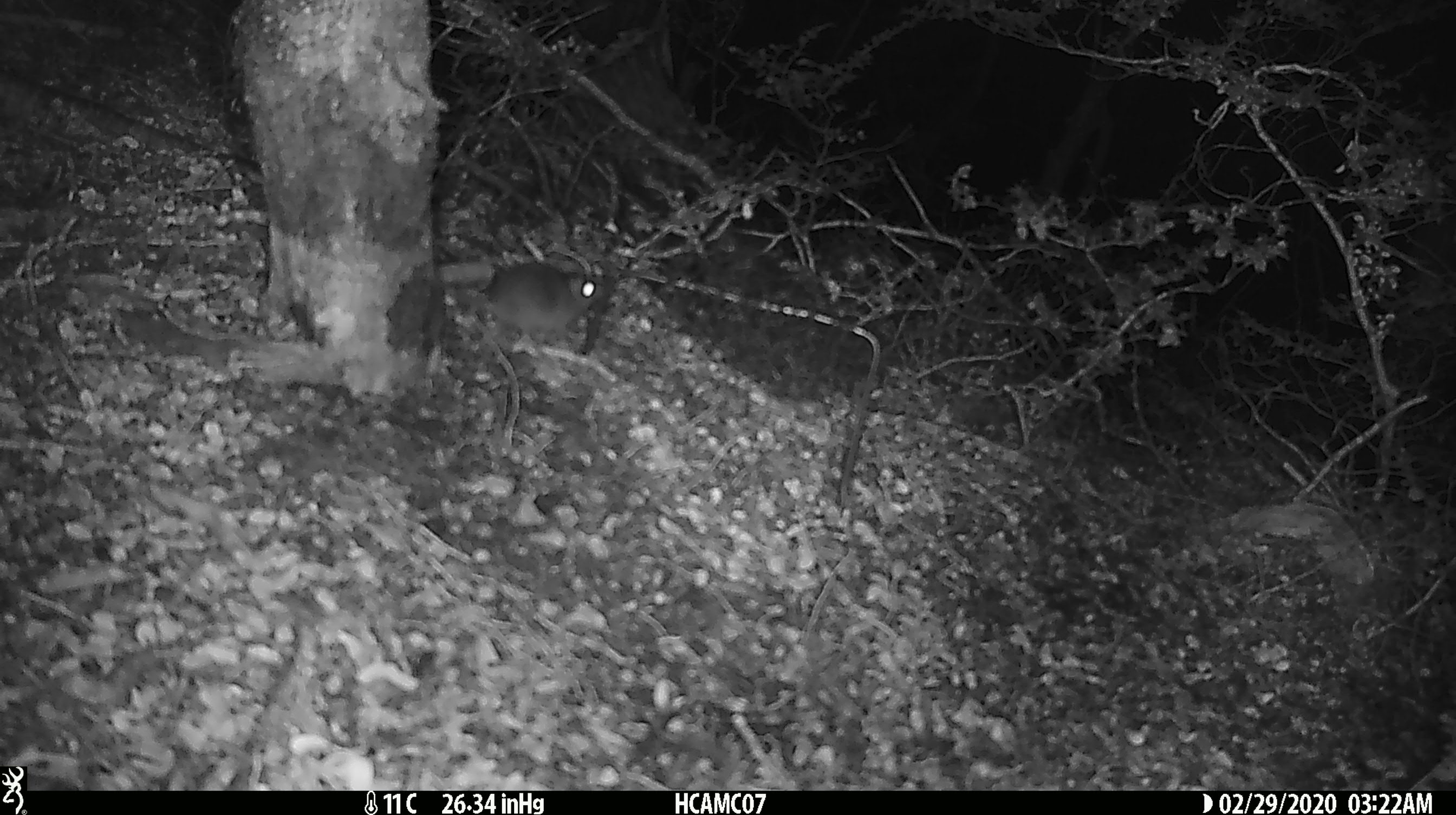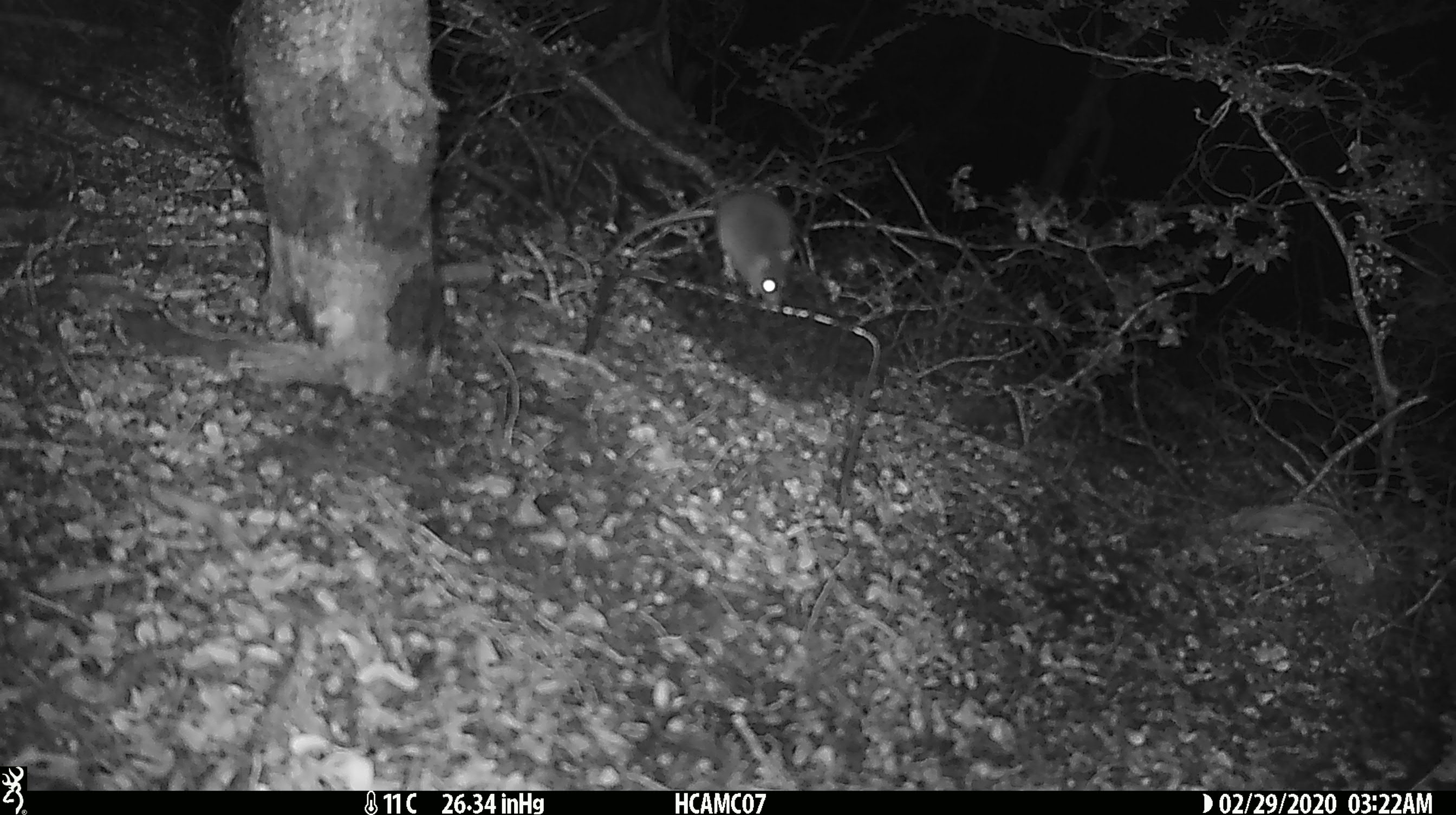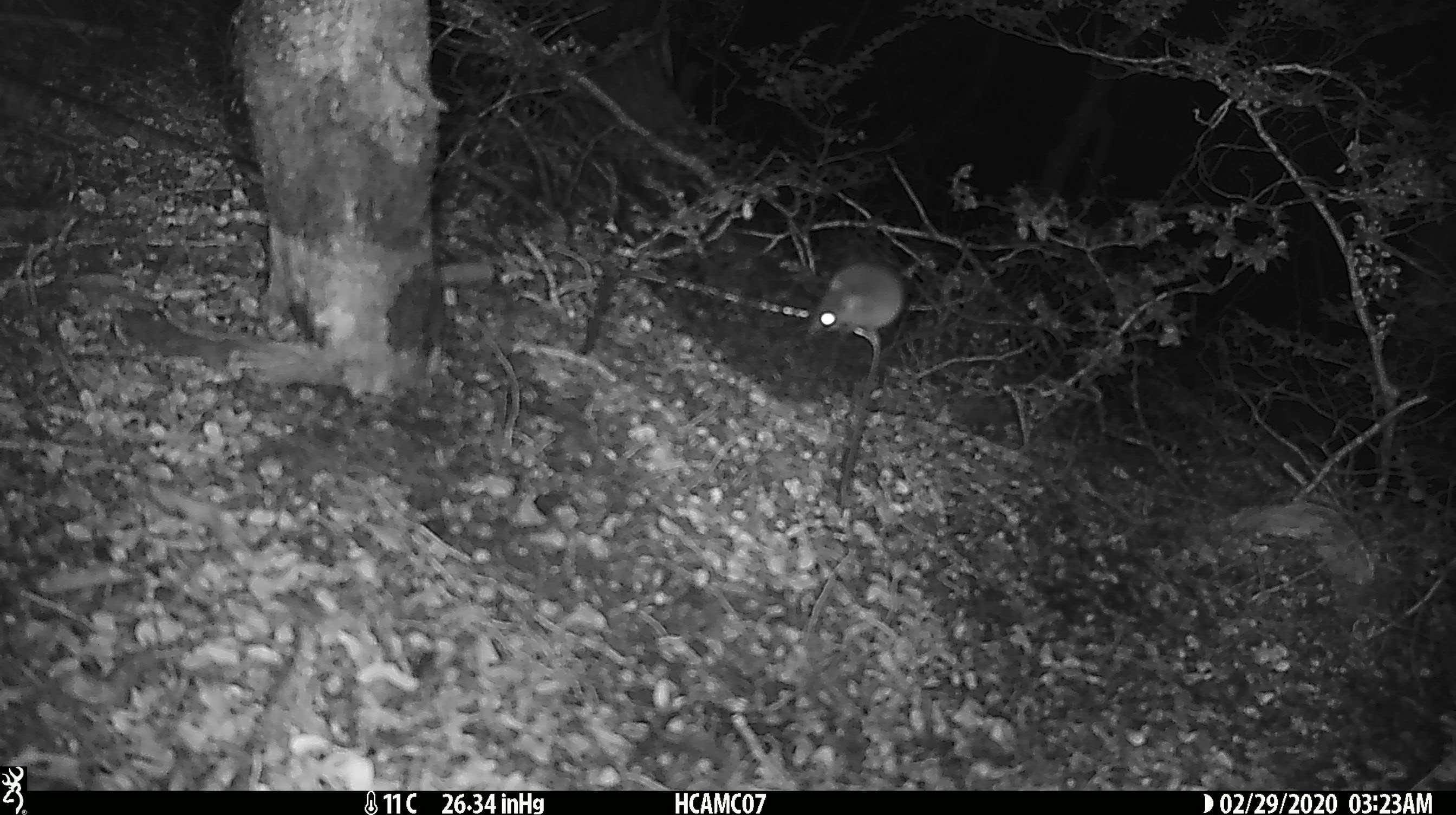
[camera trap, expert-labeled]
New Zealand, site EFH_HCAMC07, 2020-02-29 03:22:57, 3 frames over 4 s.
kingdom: Animalia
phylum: Chordata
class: Mammalia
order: Rodentia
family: Muridae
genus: Mus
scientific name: Mus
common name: mouse